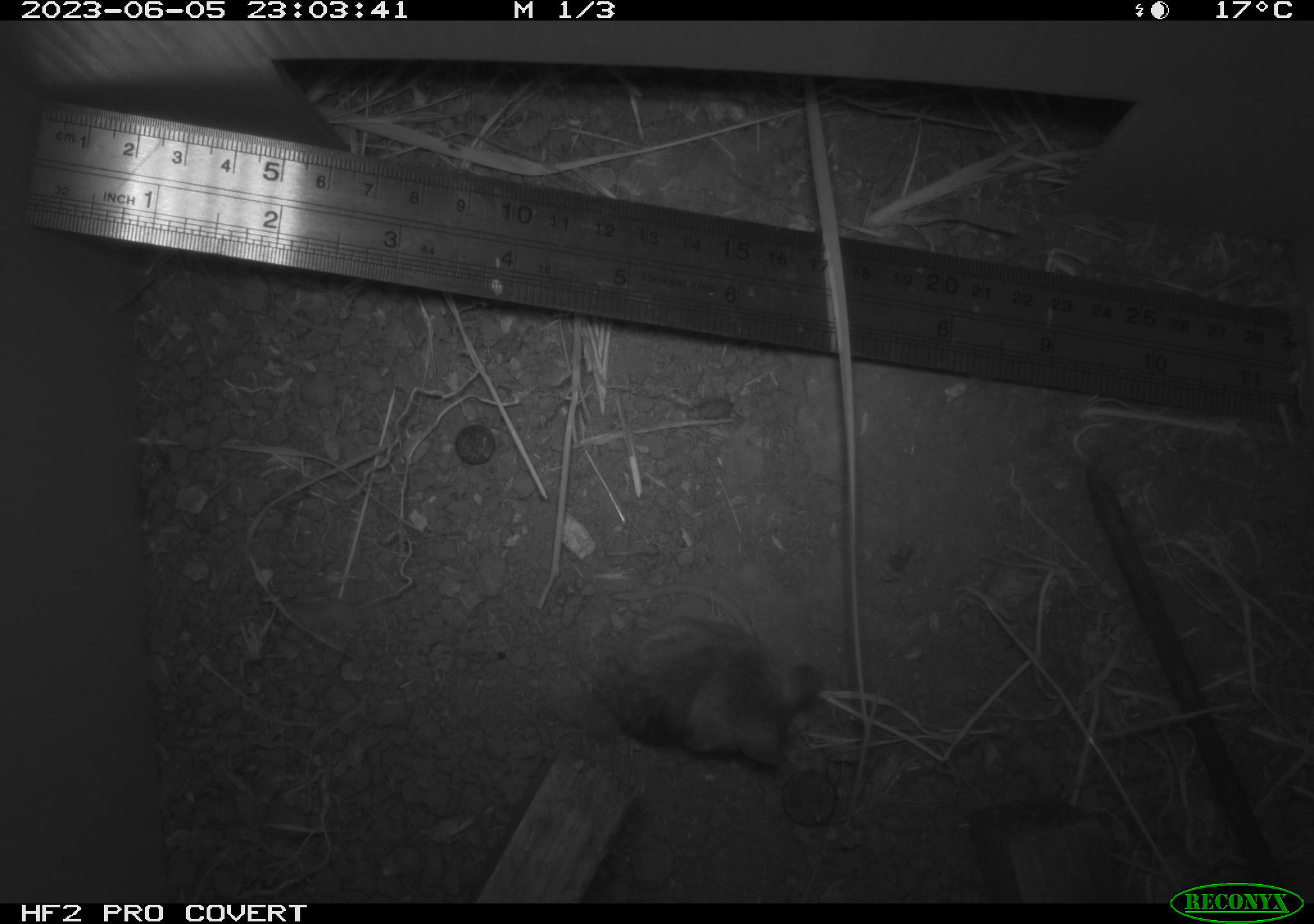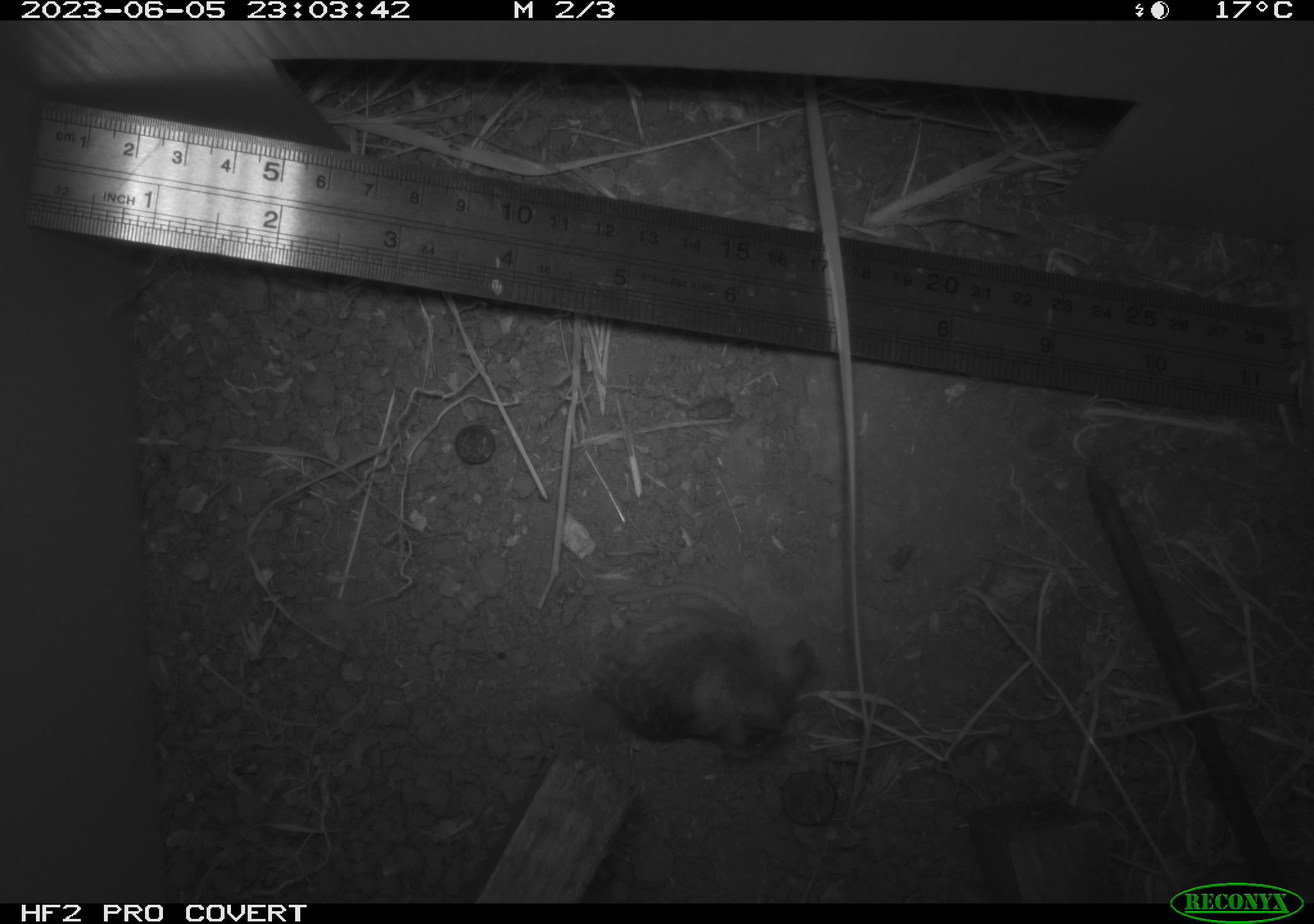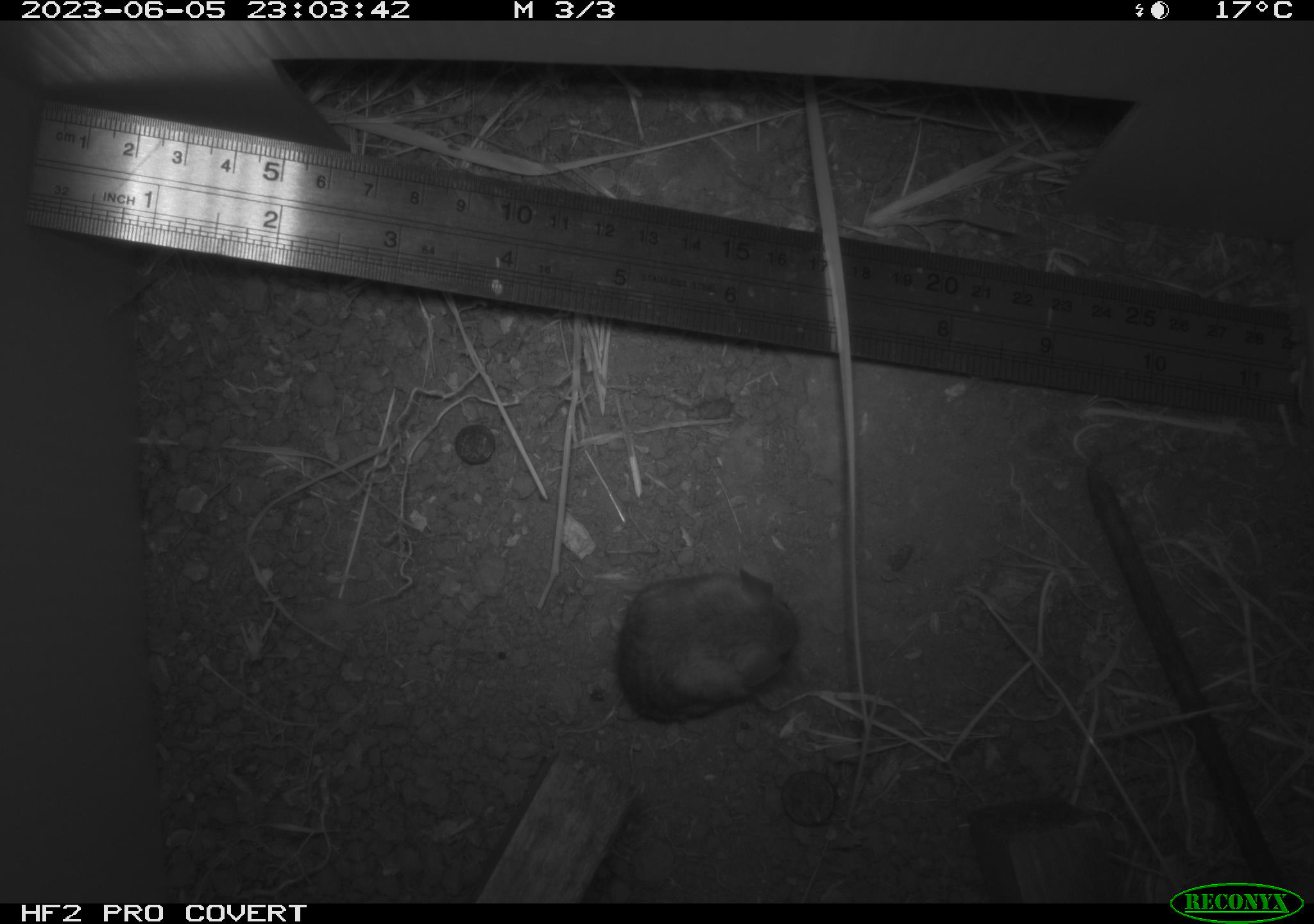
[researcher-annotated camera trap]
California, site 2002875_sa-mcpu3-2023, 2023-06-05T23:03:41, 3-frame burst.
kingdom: Animalia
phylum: Chordata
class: Mammalia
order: Rodentia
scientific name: Rodentia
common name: mouse species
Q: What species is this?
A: Mouse species (Rodentia).